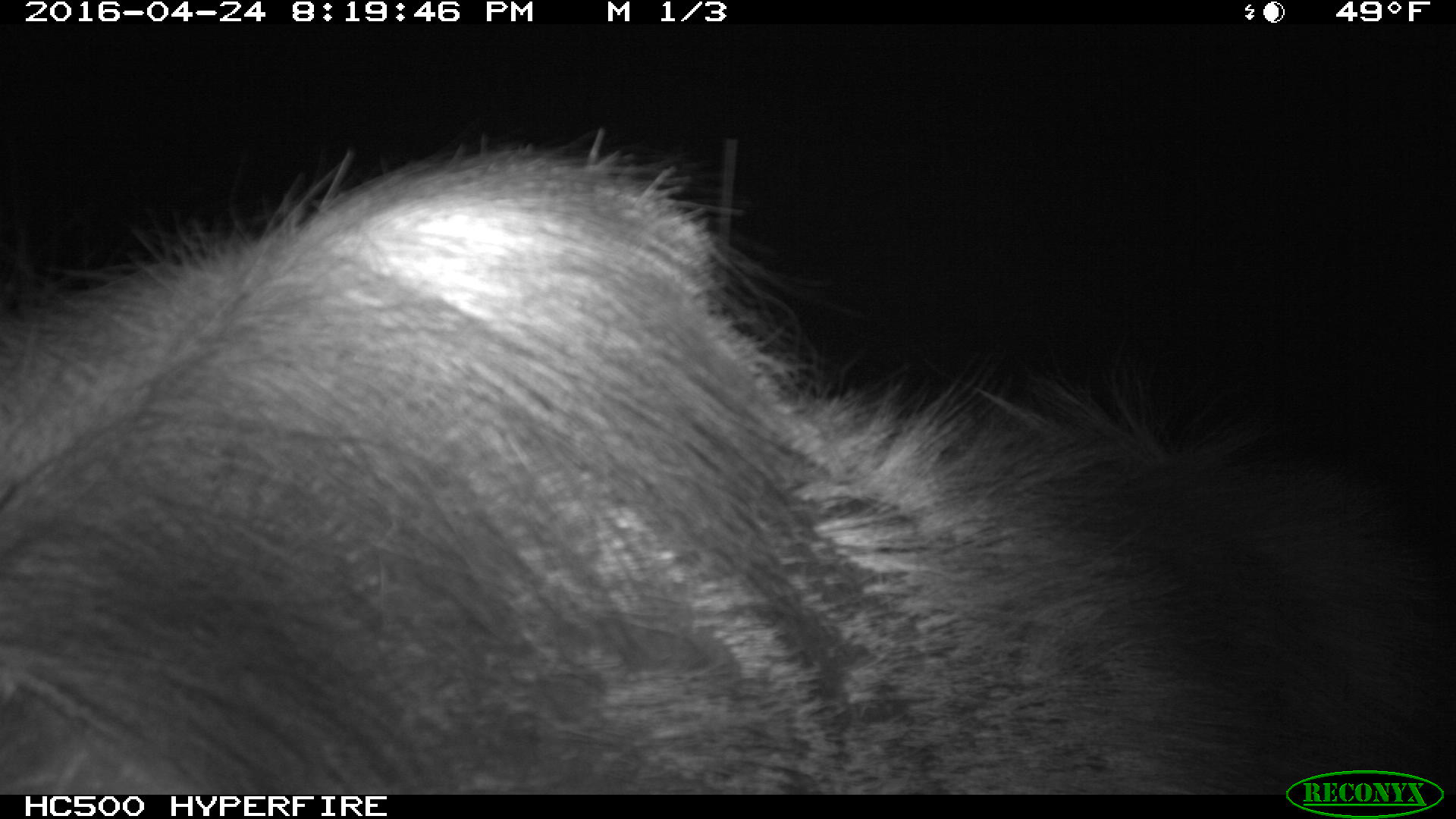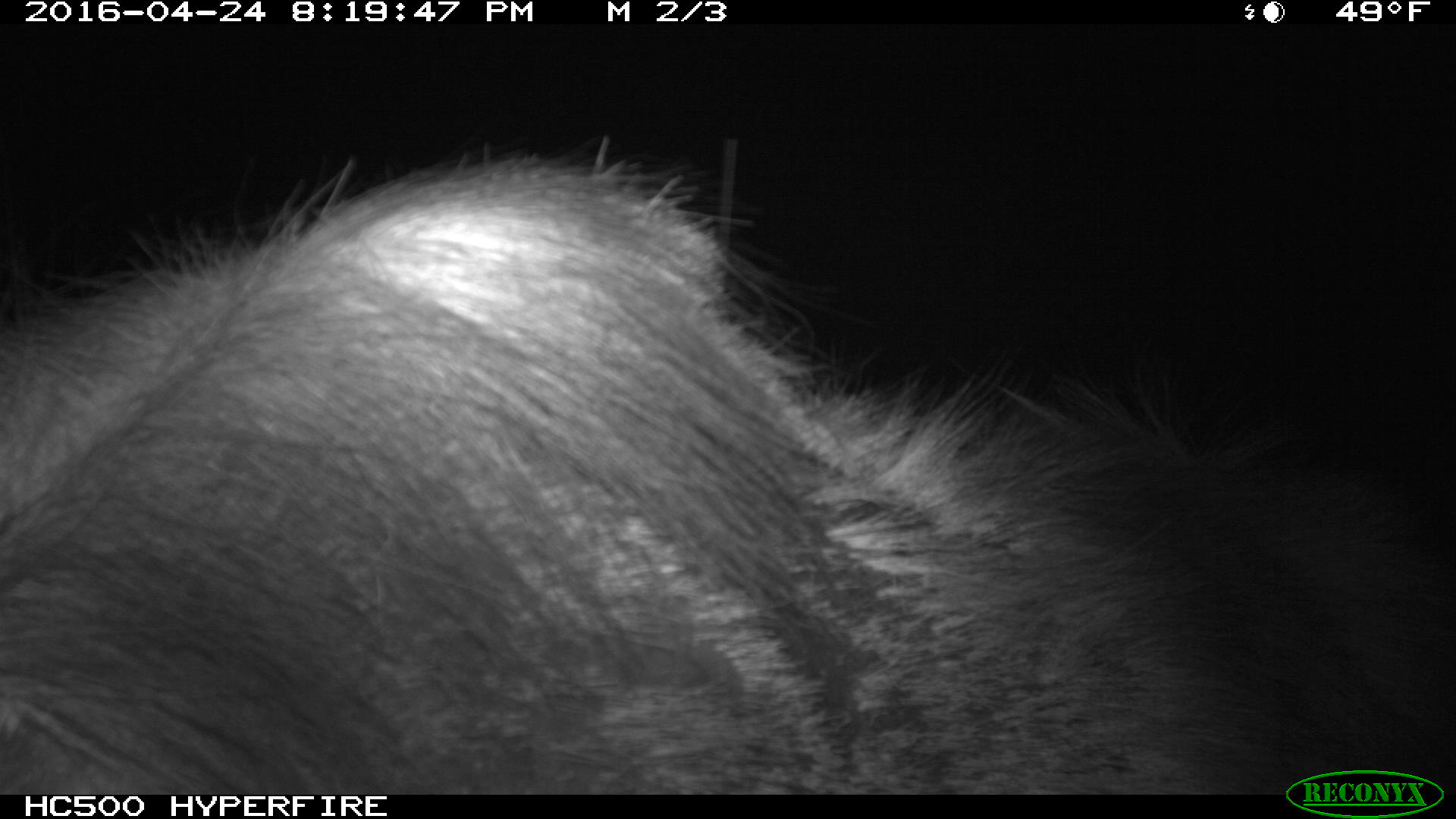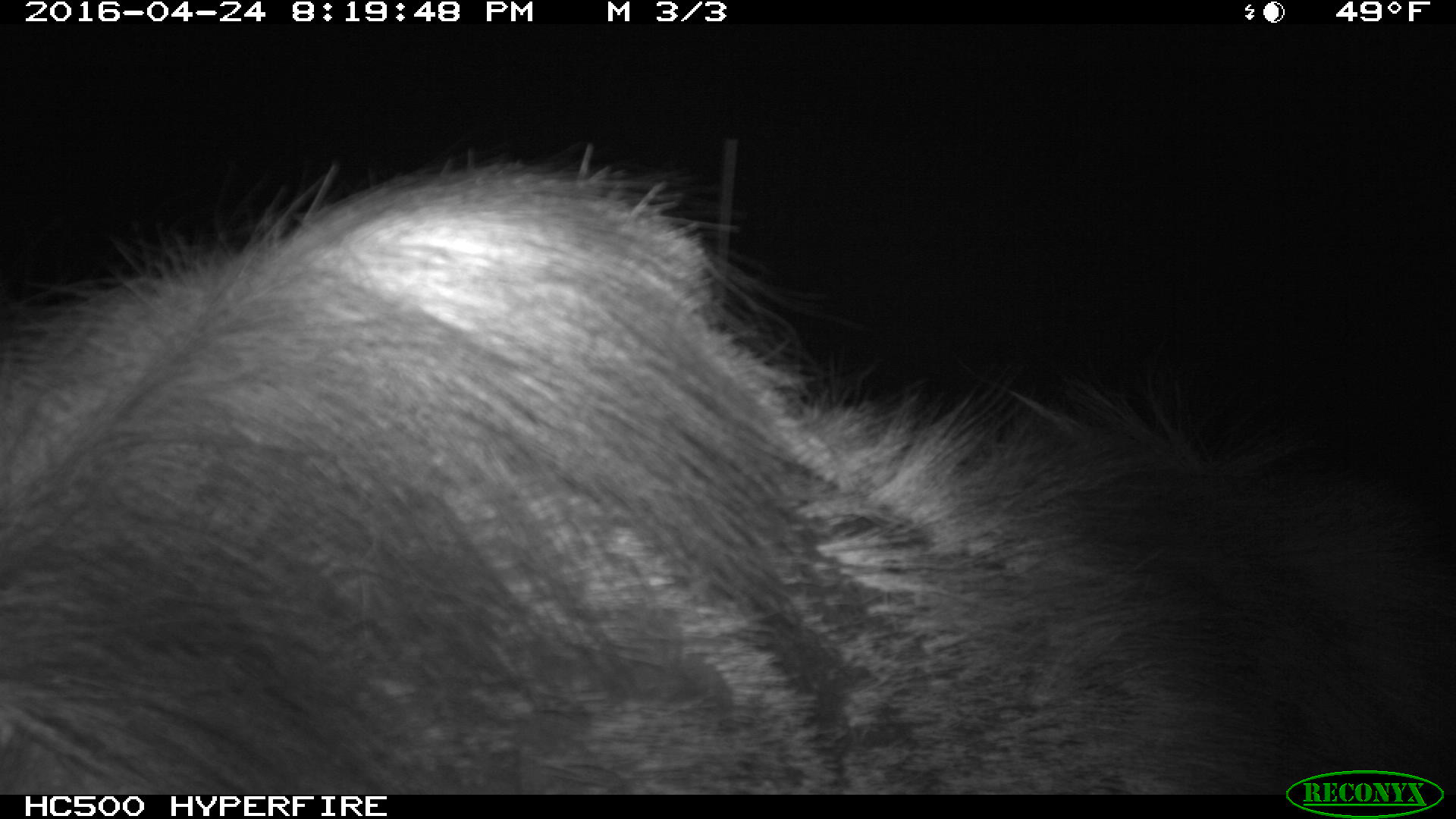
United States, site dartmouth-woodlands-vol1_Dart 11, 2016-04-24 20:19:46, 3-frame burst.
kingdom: Animalia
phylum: Chordata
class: Mammalia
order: Artiodactyla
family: Cervidae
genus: Alces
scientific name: Alces alces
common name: moose